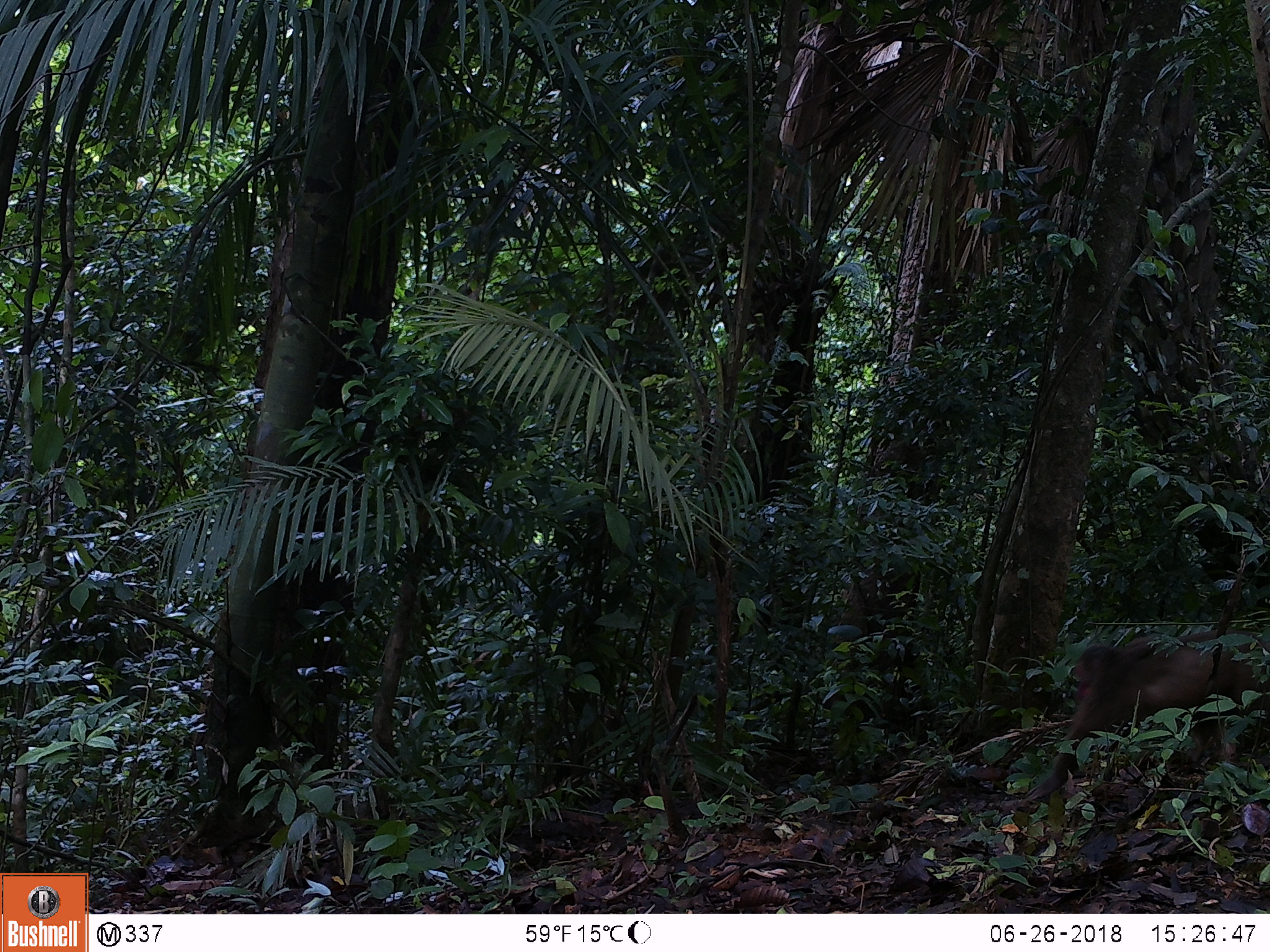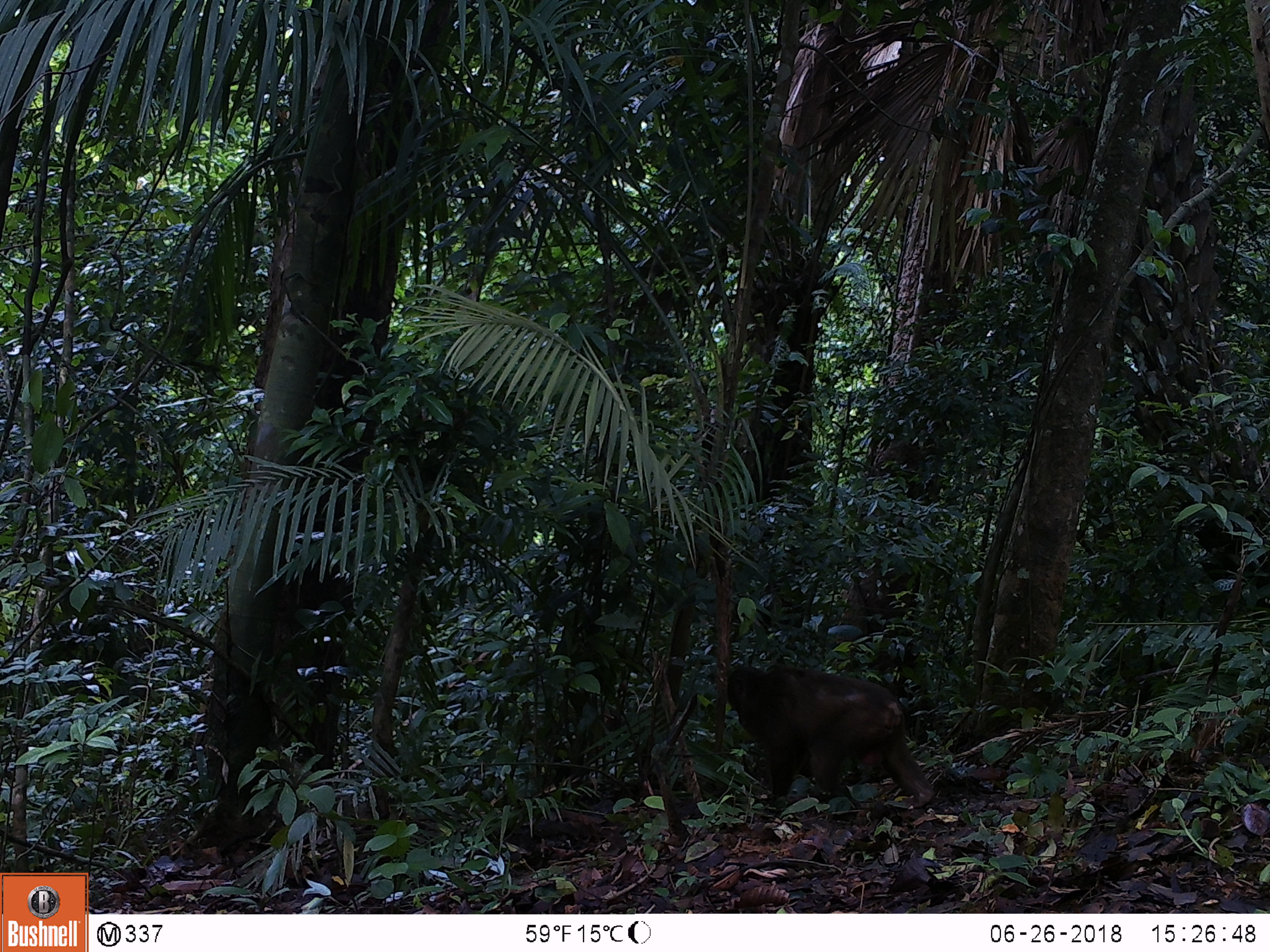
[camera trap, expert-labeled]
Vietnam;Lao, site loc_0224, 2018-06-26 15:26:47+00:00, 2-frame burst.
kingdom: Animalia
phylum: Chordata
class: Mammalia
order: Primates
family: Cercopithecidae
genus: Macaca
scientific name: Macaca arctoides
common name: stump-tailed macaque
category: stump tailed macaque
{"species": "stump tailed macaque (stump-tailed macaque) (Macaca arctoides)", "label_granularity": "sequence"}